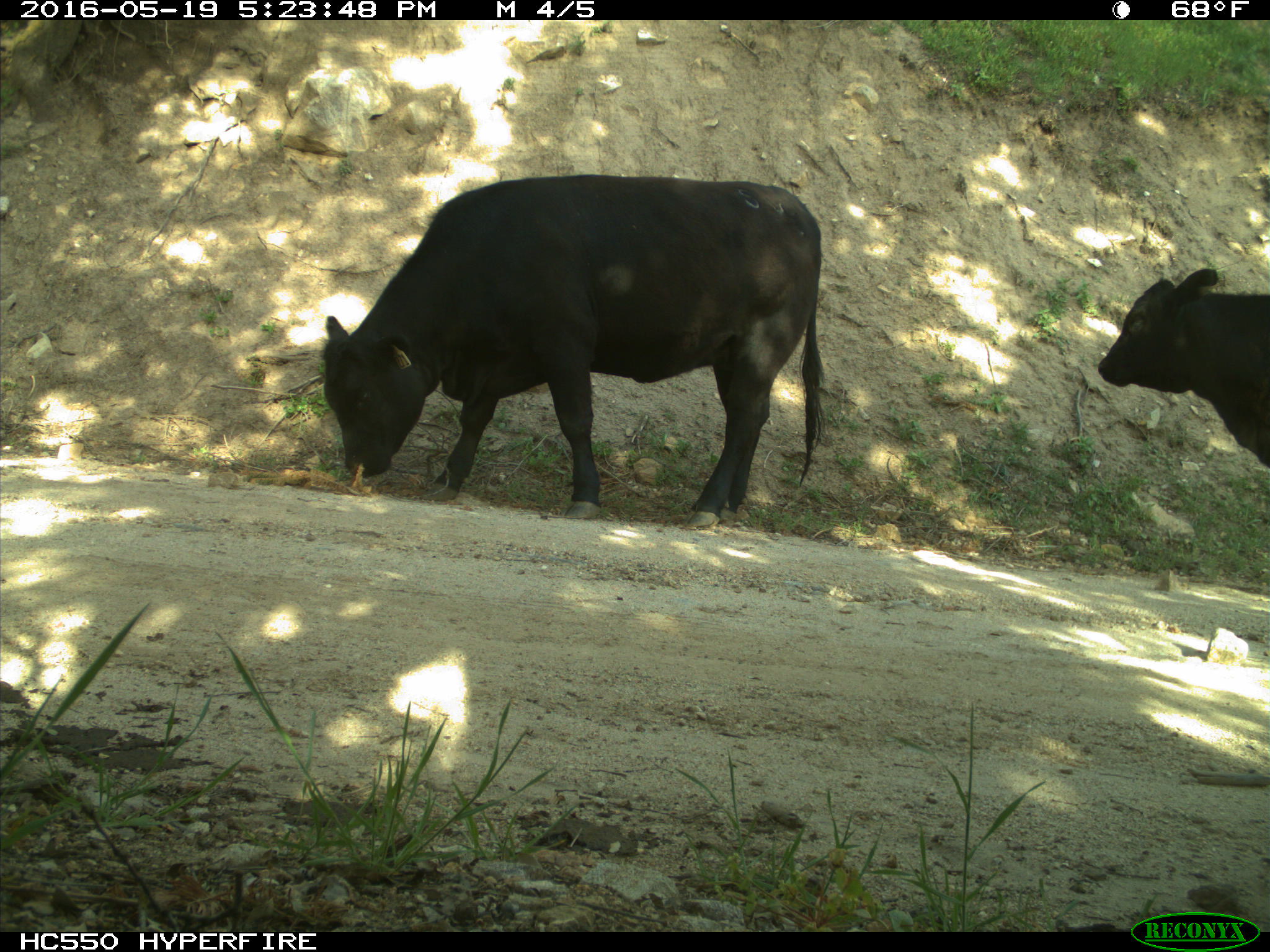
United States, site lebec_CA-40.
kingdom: Animalia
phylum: Chordata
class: Mammalia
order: Artiodactyla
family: Bovidae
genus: Bos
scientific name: Bos taurus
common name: domestic cow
Bos taurus (domestic cow).